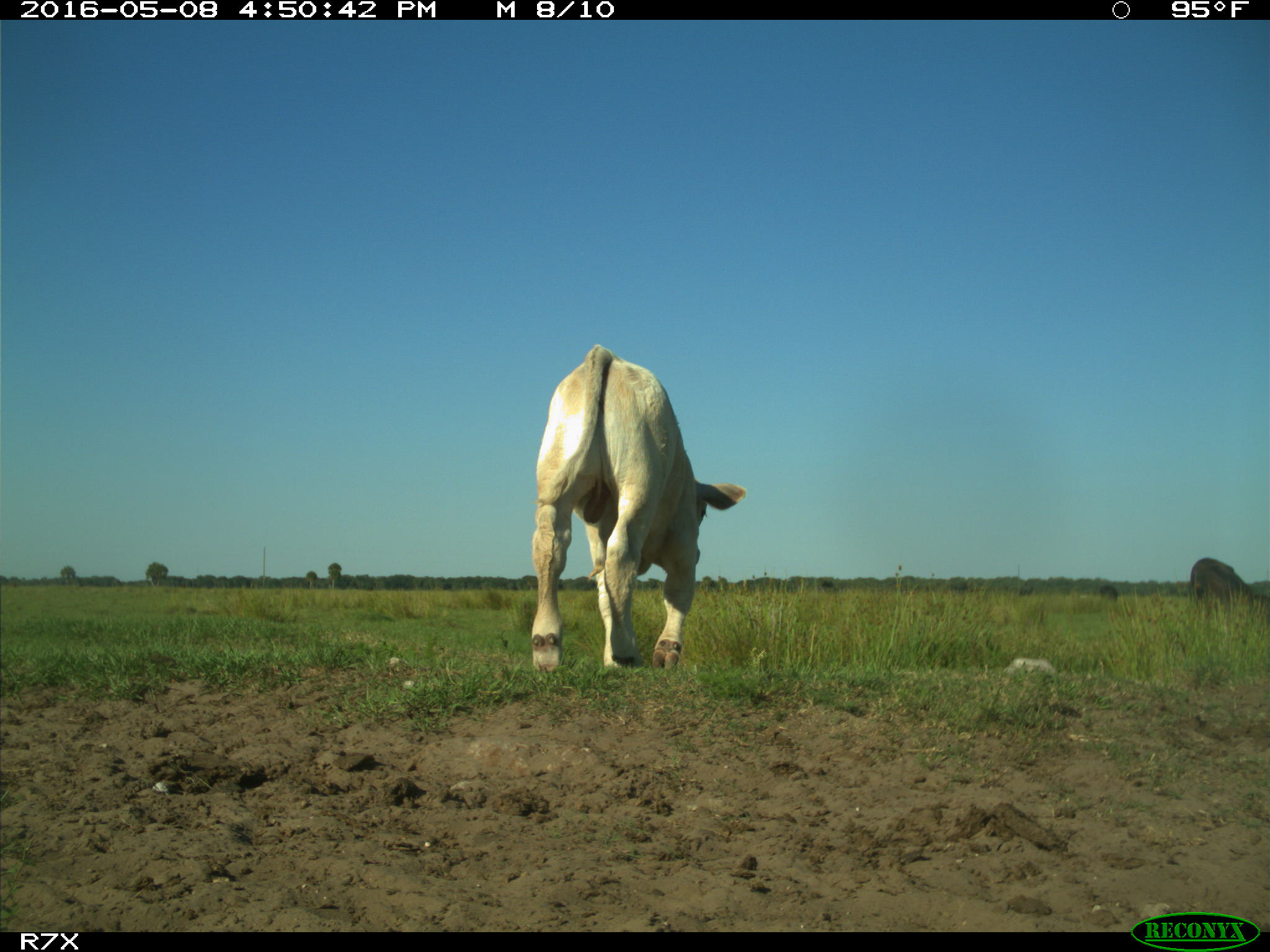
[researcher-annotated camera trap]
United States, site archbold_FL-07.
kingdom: Animalia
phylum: Chordata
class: Mammalia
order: Artiodactyla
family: Bovidae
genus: Bos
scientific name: Bos taurus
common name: domestic cow